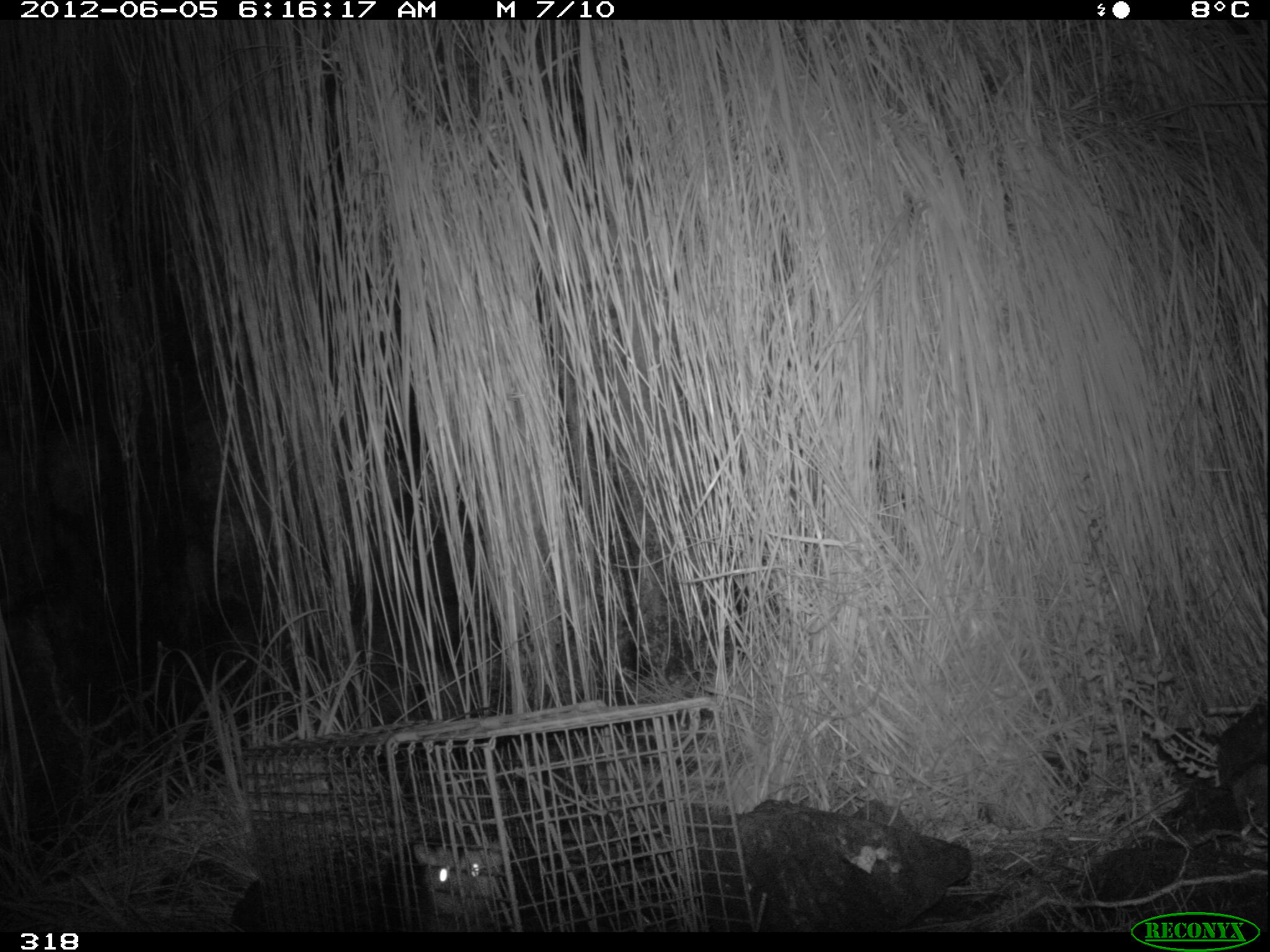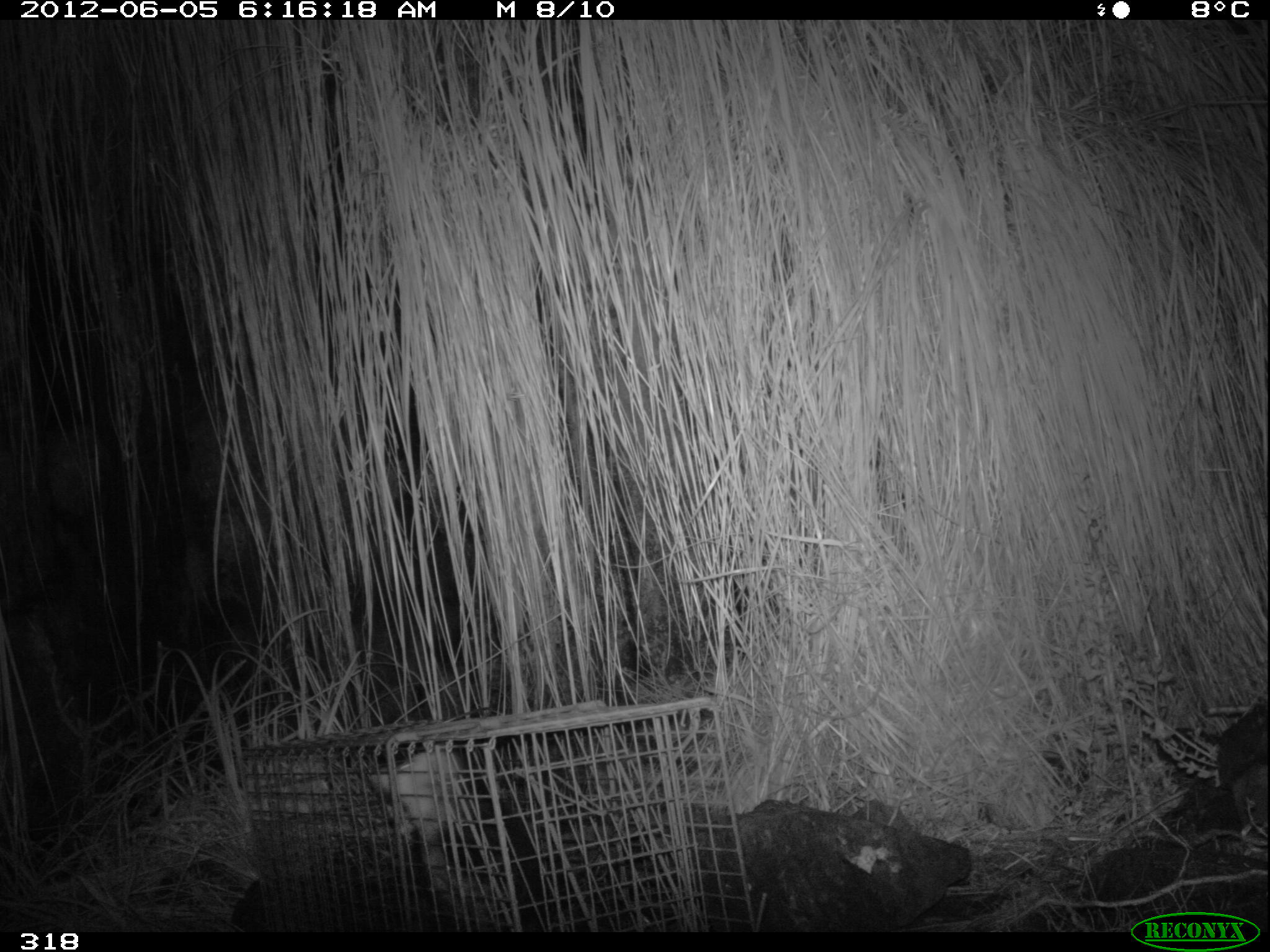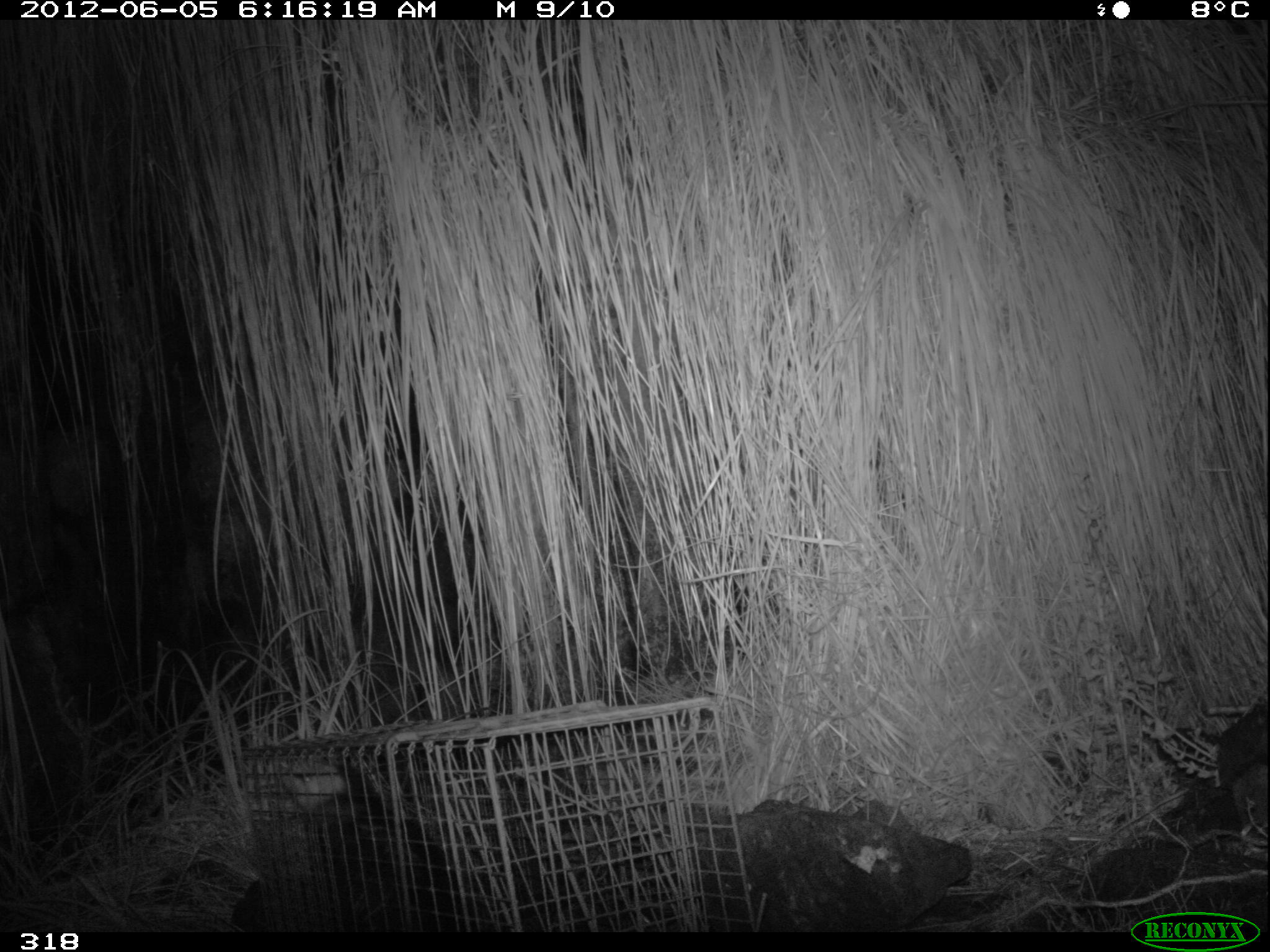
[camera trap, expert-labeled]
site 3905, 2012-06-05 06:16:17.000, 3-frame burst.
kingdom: Animalia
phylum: Chordata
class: Mammalia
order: Didelphimorphia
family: Didelphidae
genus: Didelphis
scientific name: Didelphis pernigra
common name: andean white-eared opossum